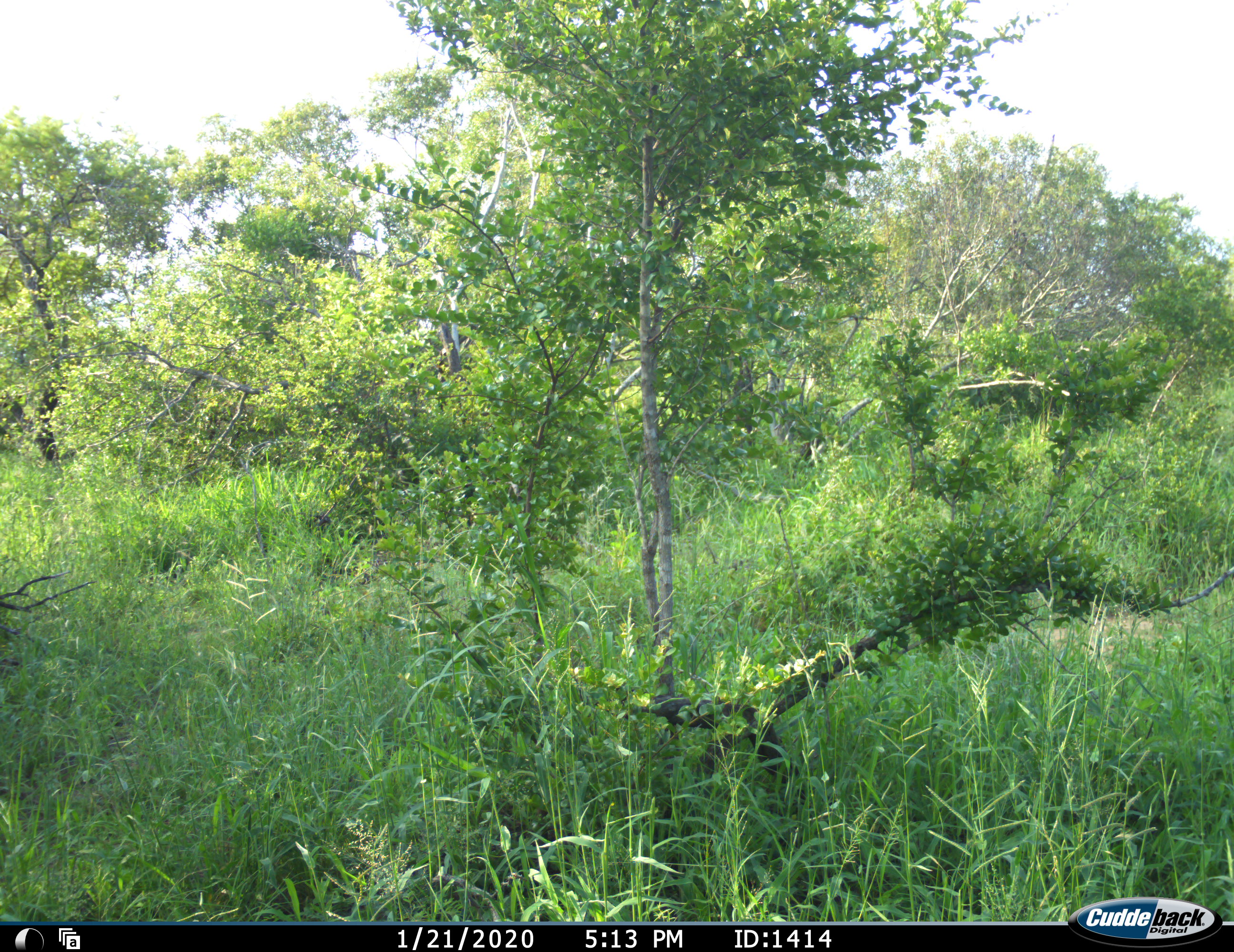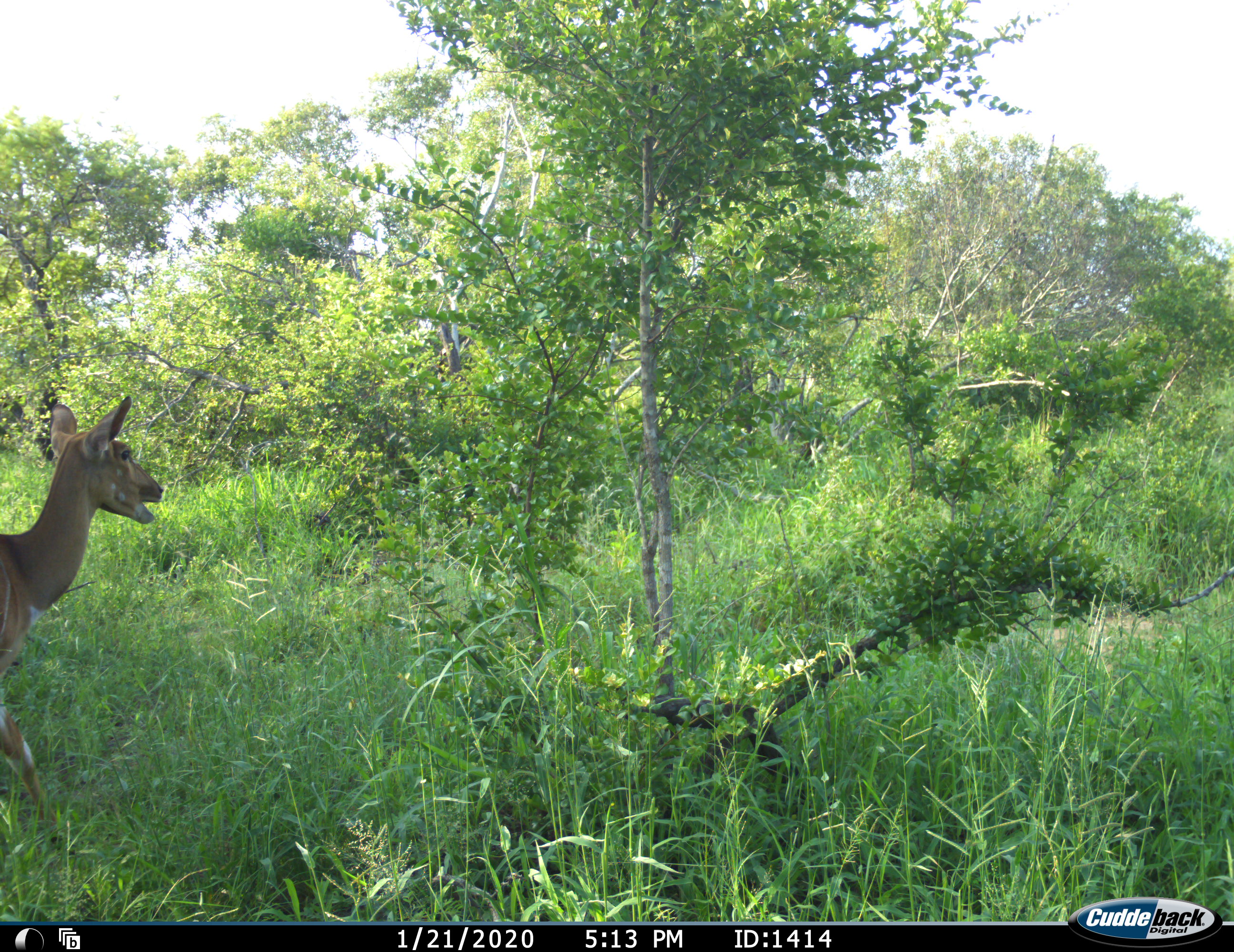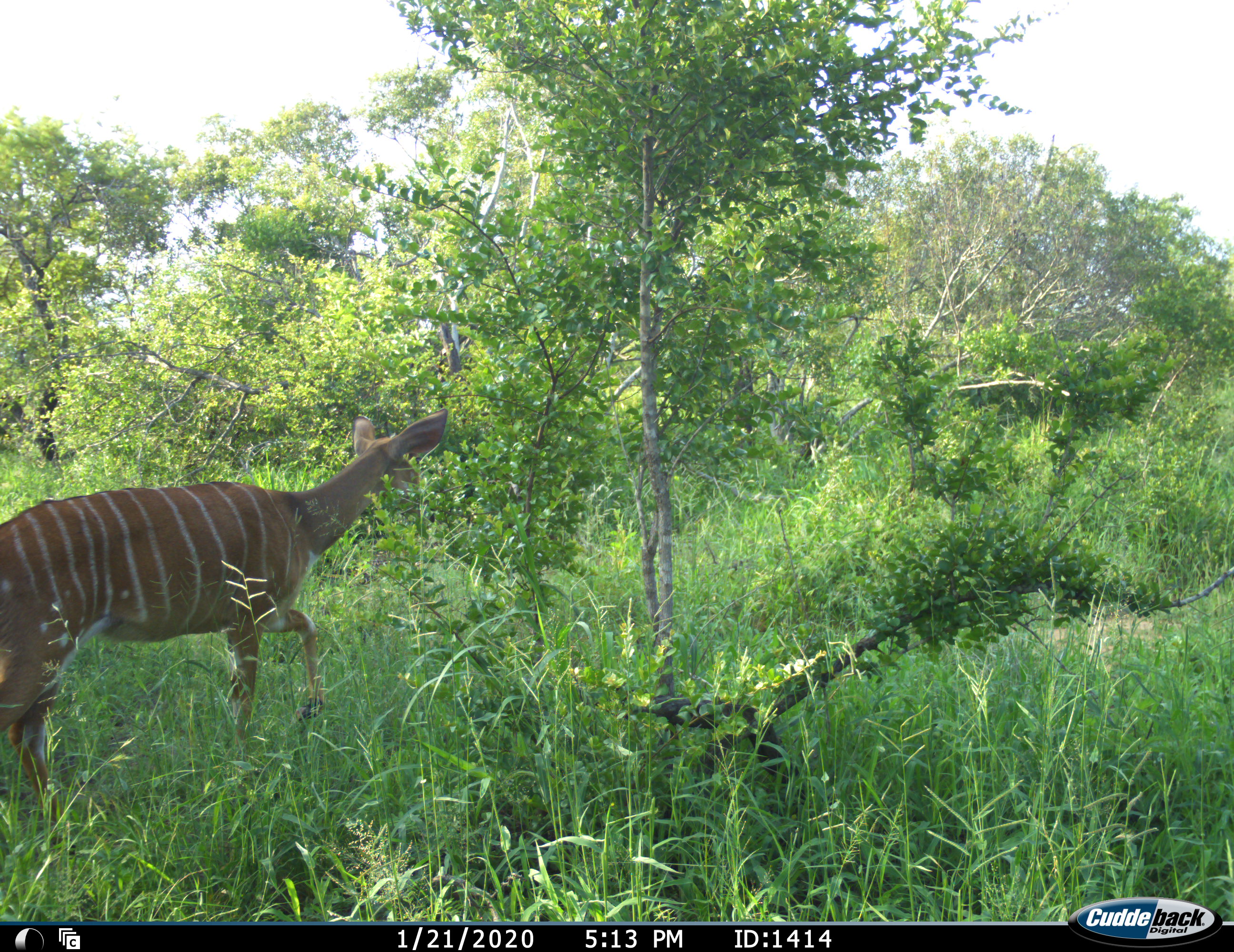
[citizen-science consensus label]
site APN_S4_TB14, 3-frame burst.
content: unidentified animal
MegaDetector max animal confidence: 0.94